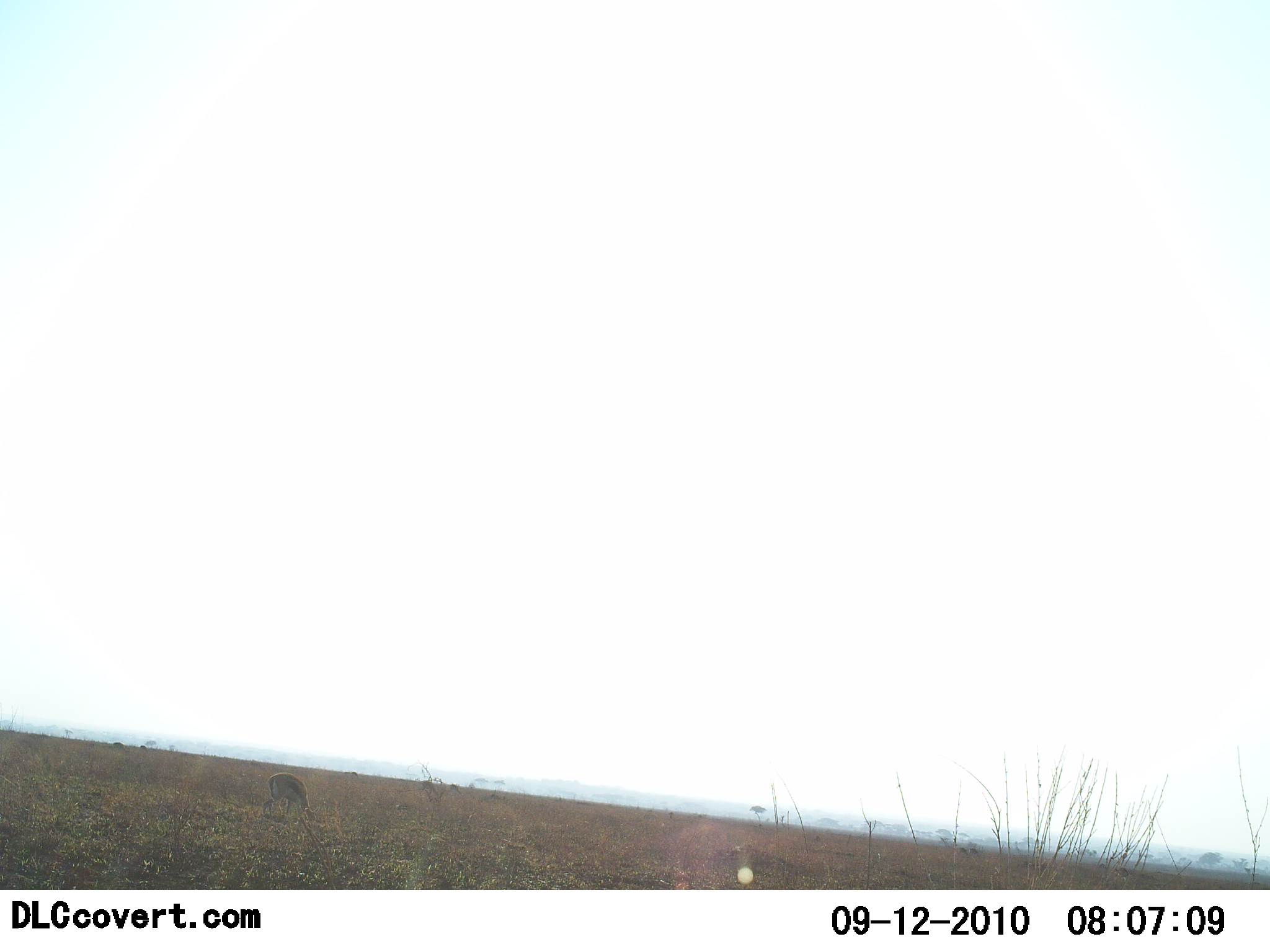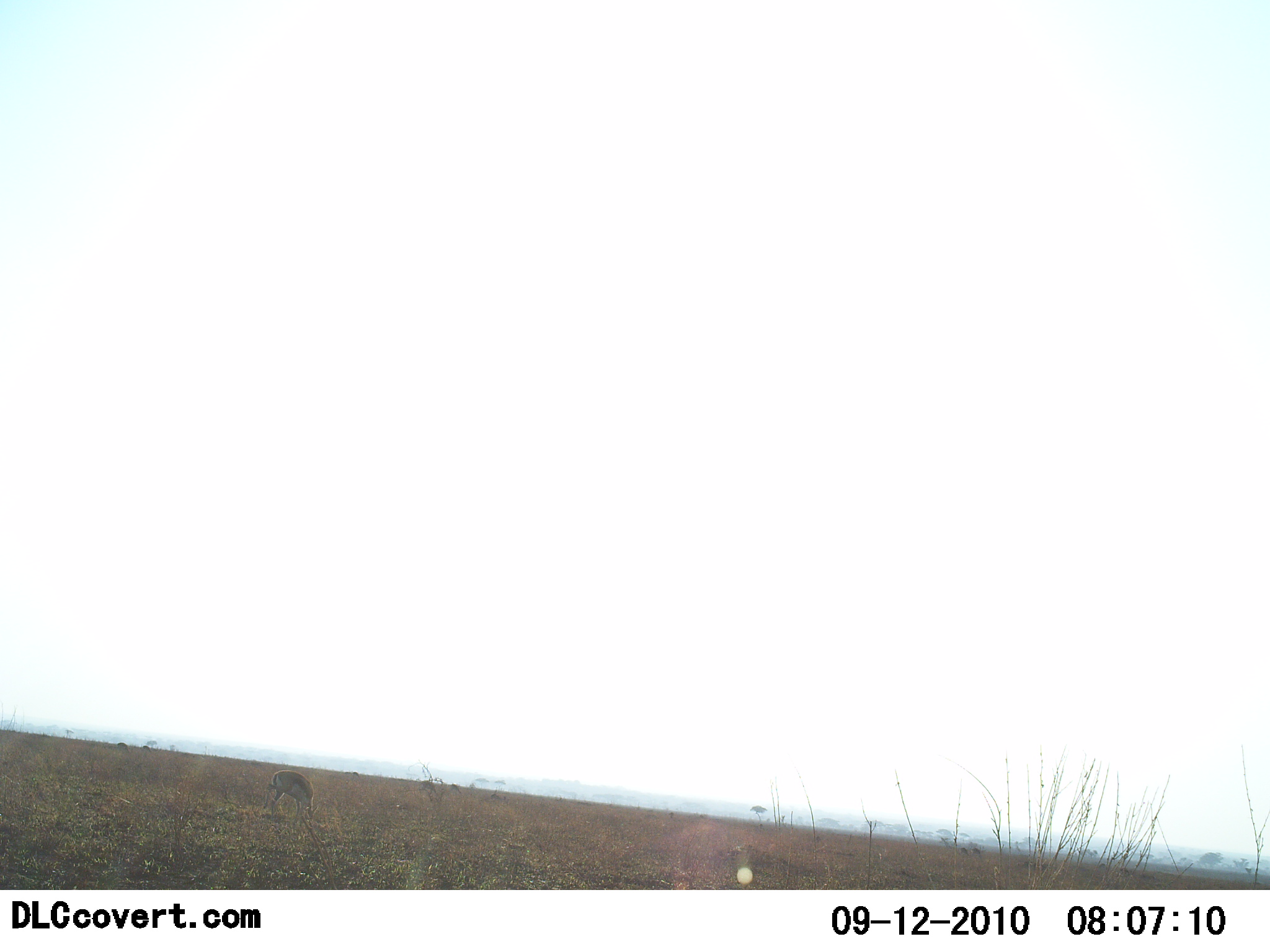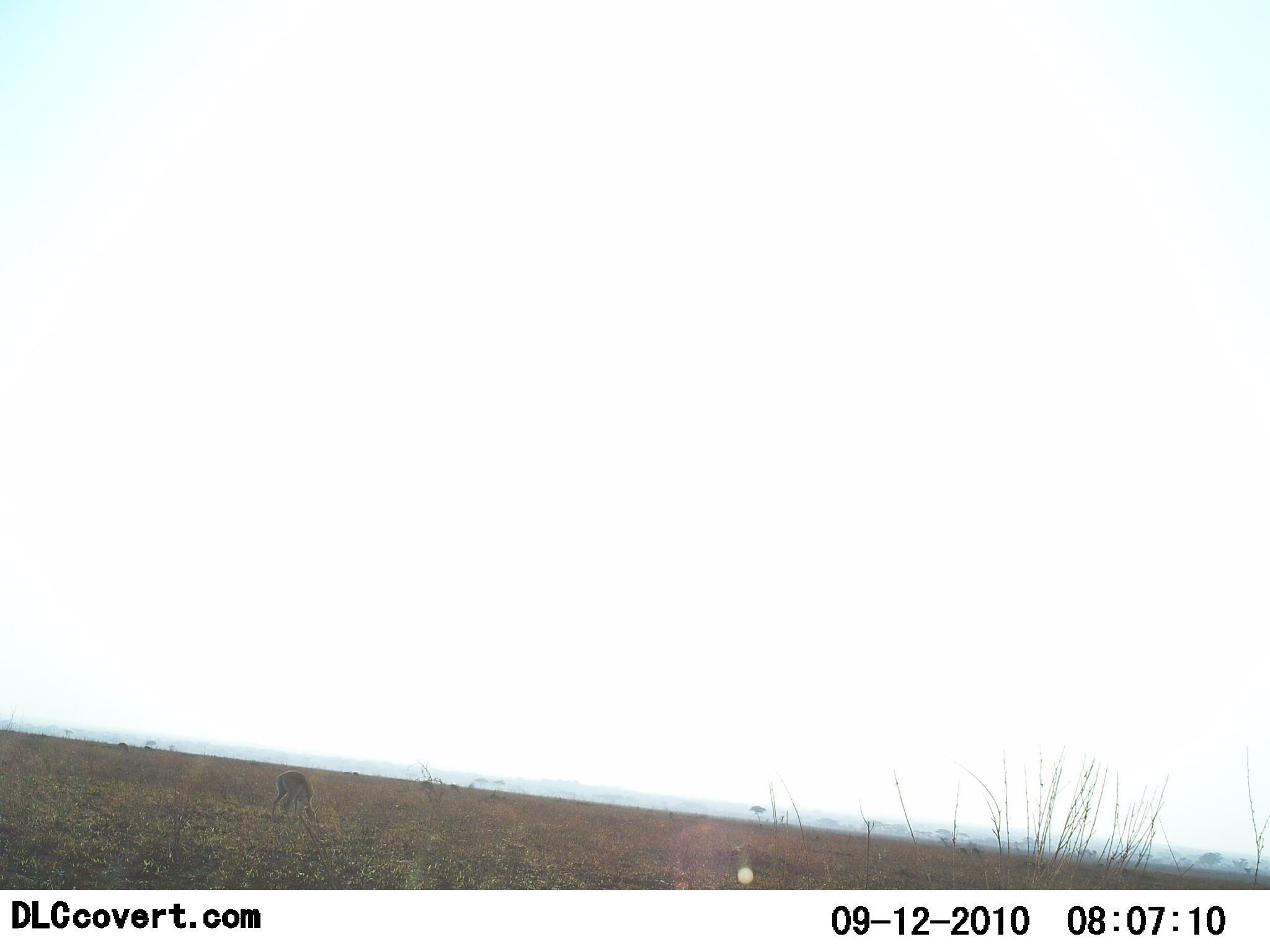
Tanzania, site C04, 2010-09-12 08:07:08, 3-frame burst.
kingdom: Animalia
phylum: Chordata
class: Mammalia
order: Artiodactyla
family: Bovidae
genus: Eudorcas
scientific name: Eudorcas thomsonii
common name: thomson's gazelle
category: gazellethomsons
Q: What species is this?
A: Gazellethomsons (thomson's gazelle) (Eudorcas thomsonii).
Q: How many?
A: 1.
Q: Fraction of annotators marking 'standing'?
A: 0%.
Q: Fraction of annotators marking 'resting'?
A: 0%.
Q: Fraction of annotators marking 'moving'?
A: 0%.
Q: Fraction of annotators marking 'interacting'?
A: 0%.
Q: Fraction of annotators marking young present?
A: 0%.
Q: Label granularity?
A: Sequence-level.